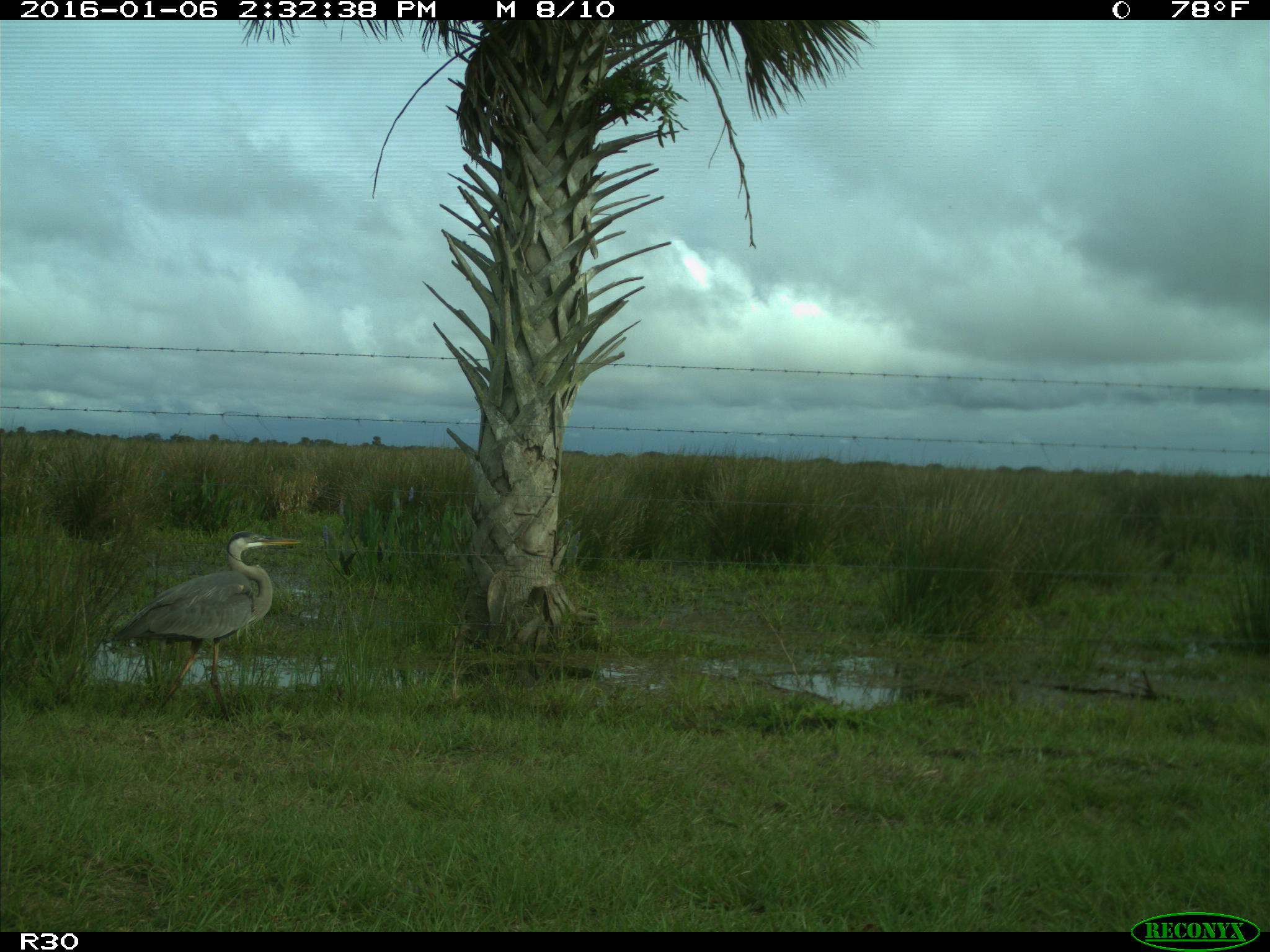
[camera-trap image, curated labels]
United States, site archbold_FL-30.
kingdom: Animalia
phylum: Chordata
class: Aves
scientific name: Aves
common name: birds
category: unidentified bird